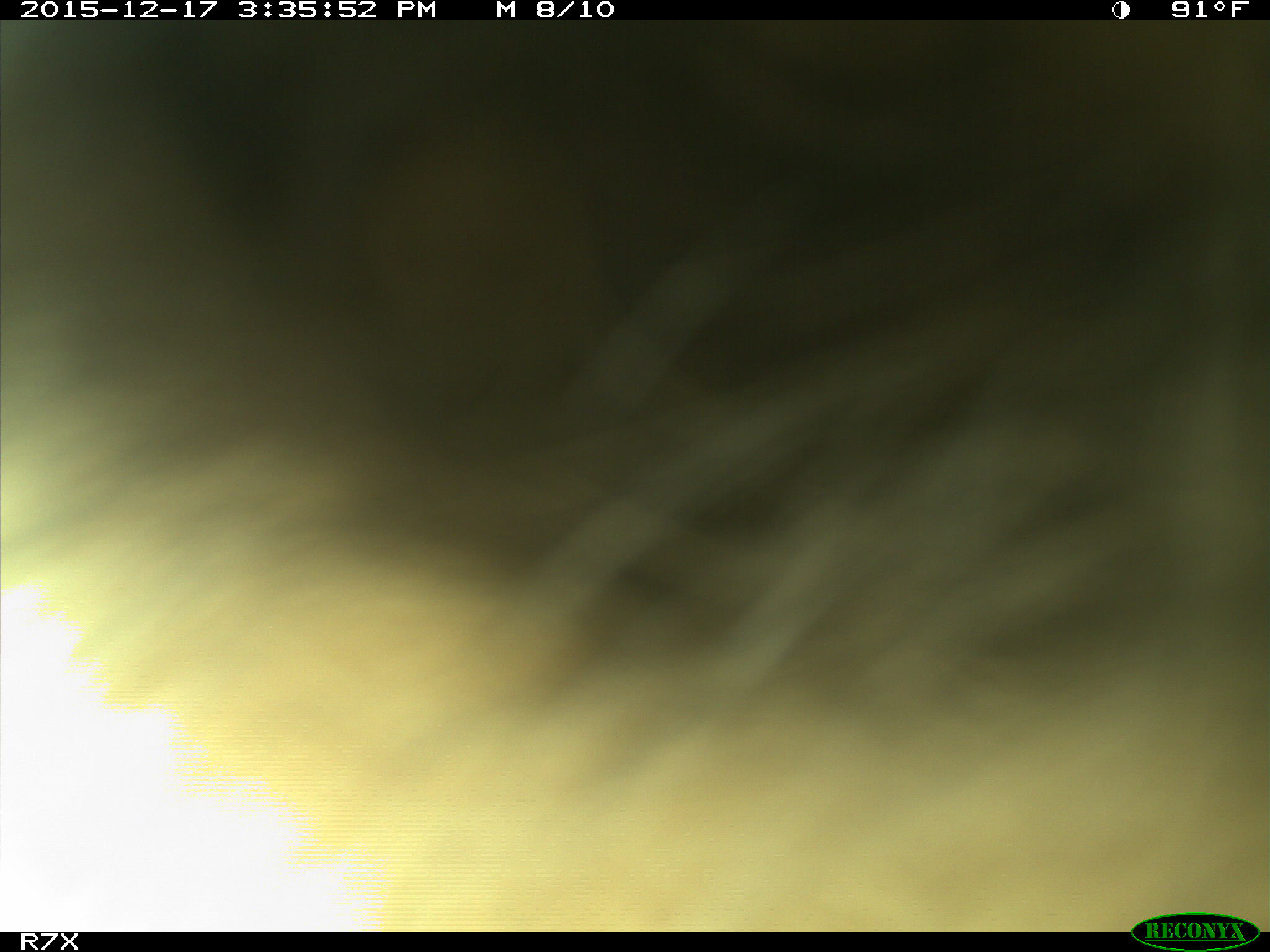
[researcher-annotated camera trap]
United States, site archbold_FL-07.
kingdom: Animalia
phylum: Chordata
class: Mammalia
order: Artiodactyla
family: Bovidae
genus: Bos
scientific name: Bos taurus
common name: domestic cow